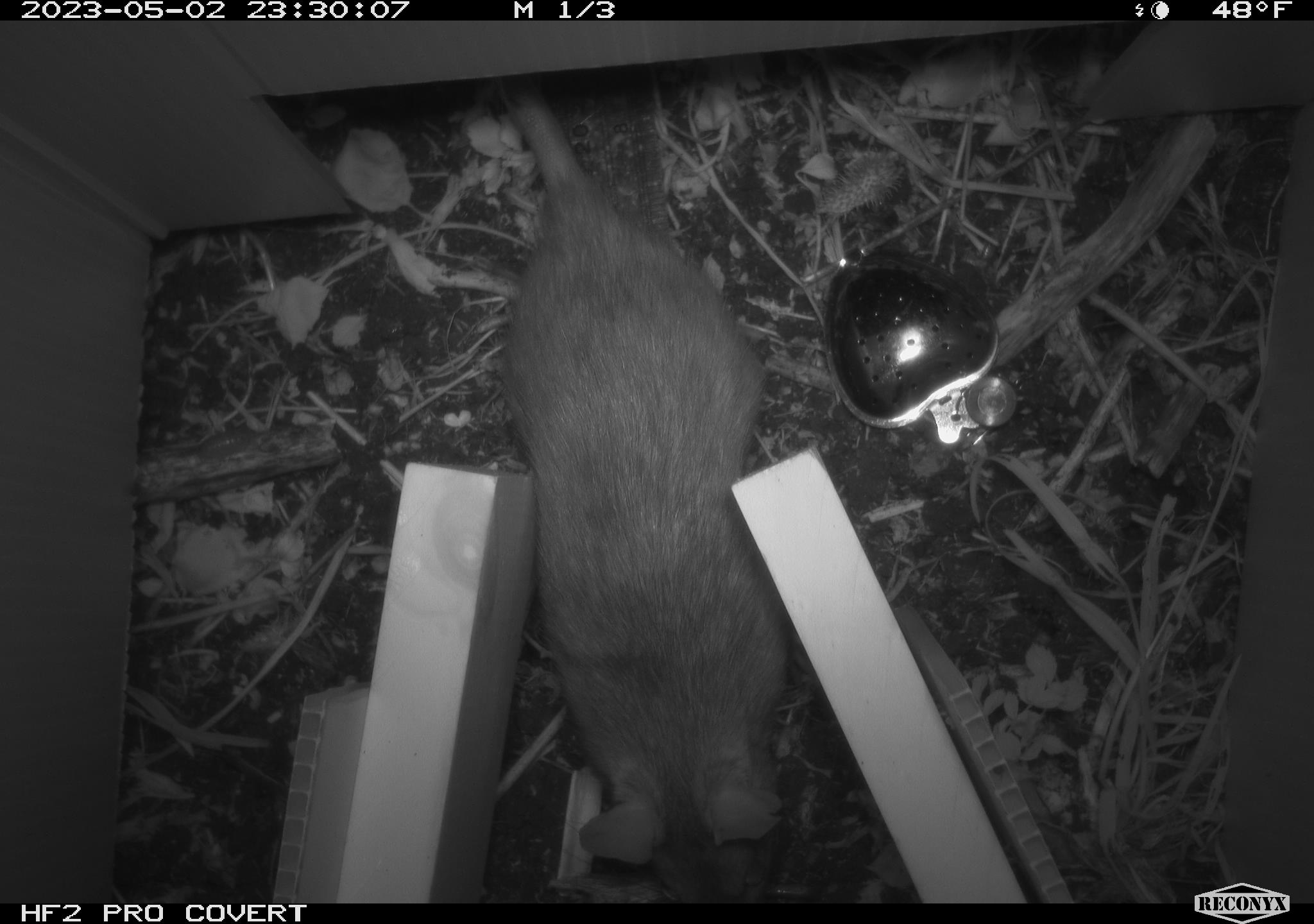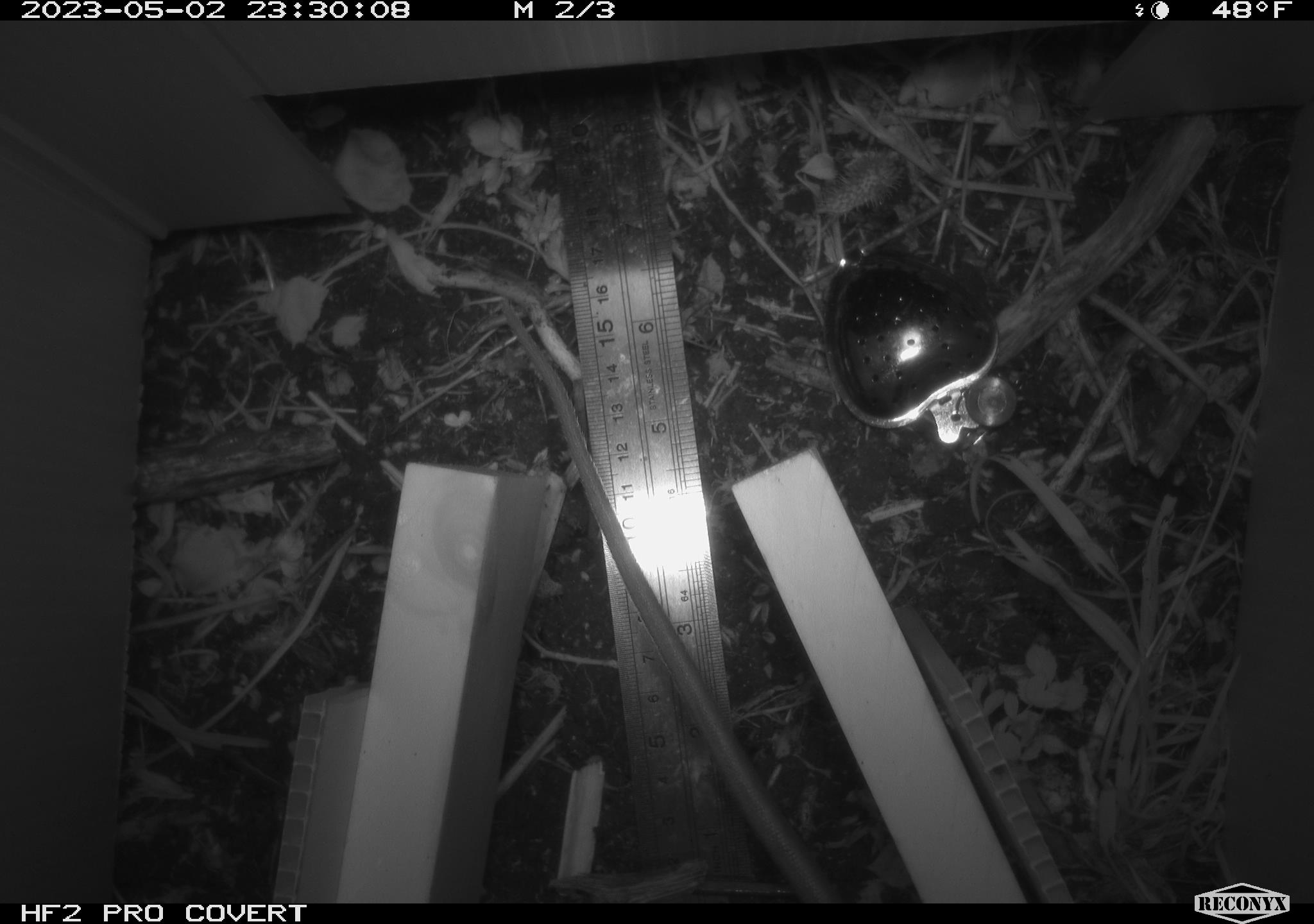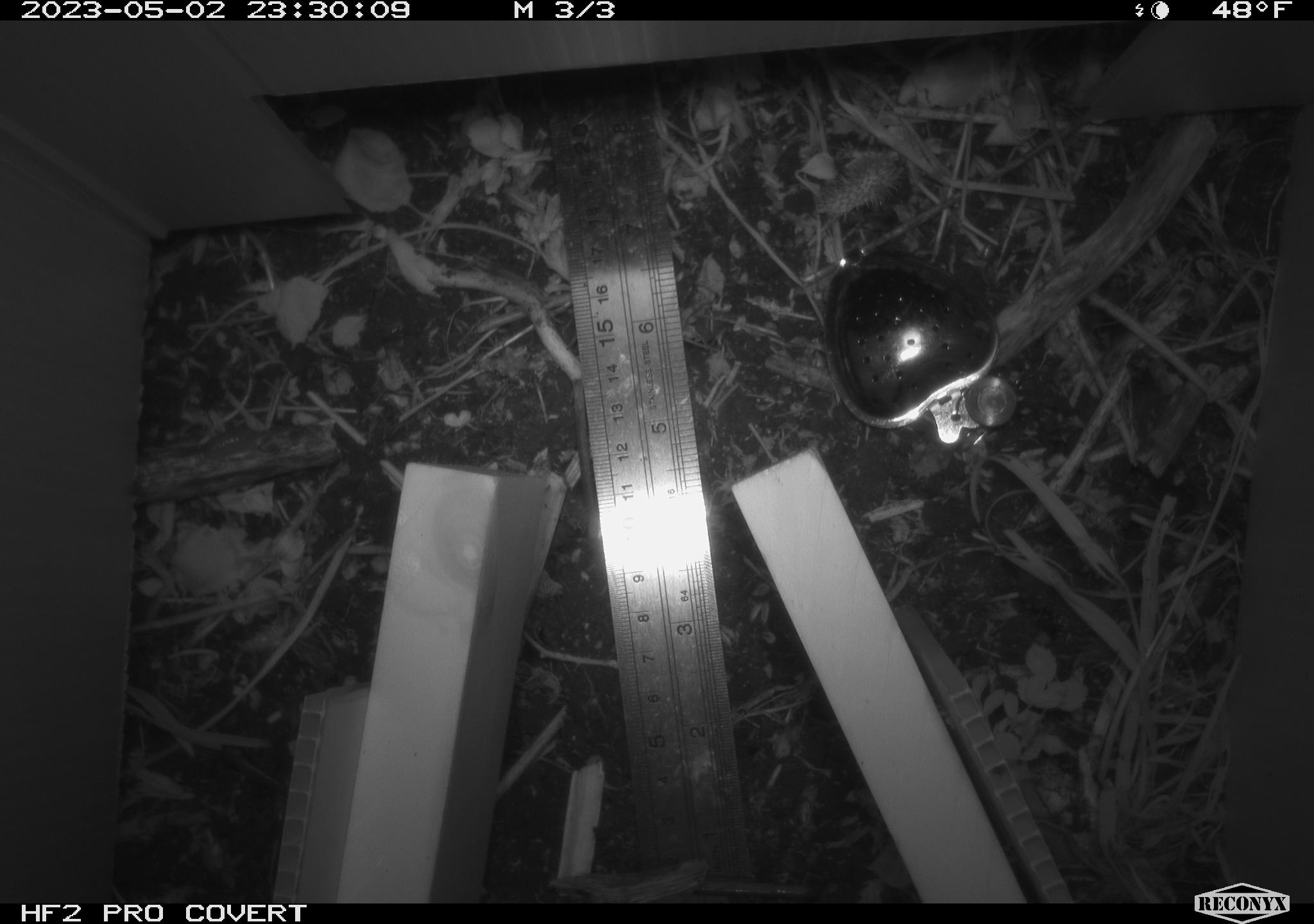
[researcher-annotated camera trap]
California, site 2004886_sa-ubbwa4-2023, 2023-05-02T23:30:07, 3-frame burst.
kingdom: Animalia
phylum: Chordata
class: Mammalia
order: Rodentia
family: Muridae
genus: Rattus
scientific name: Rattus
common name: rat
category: rattus species